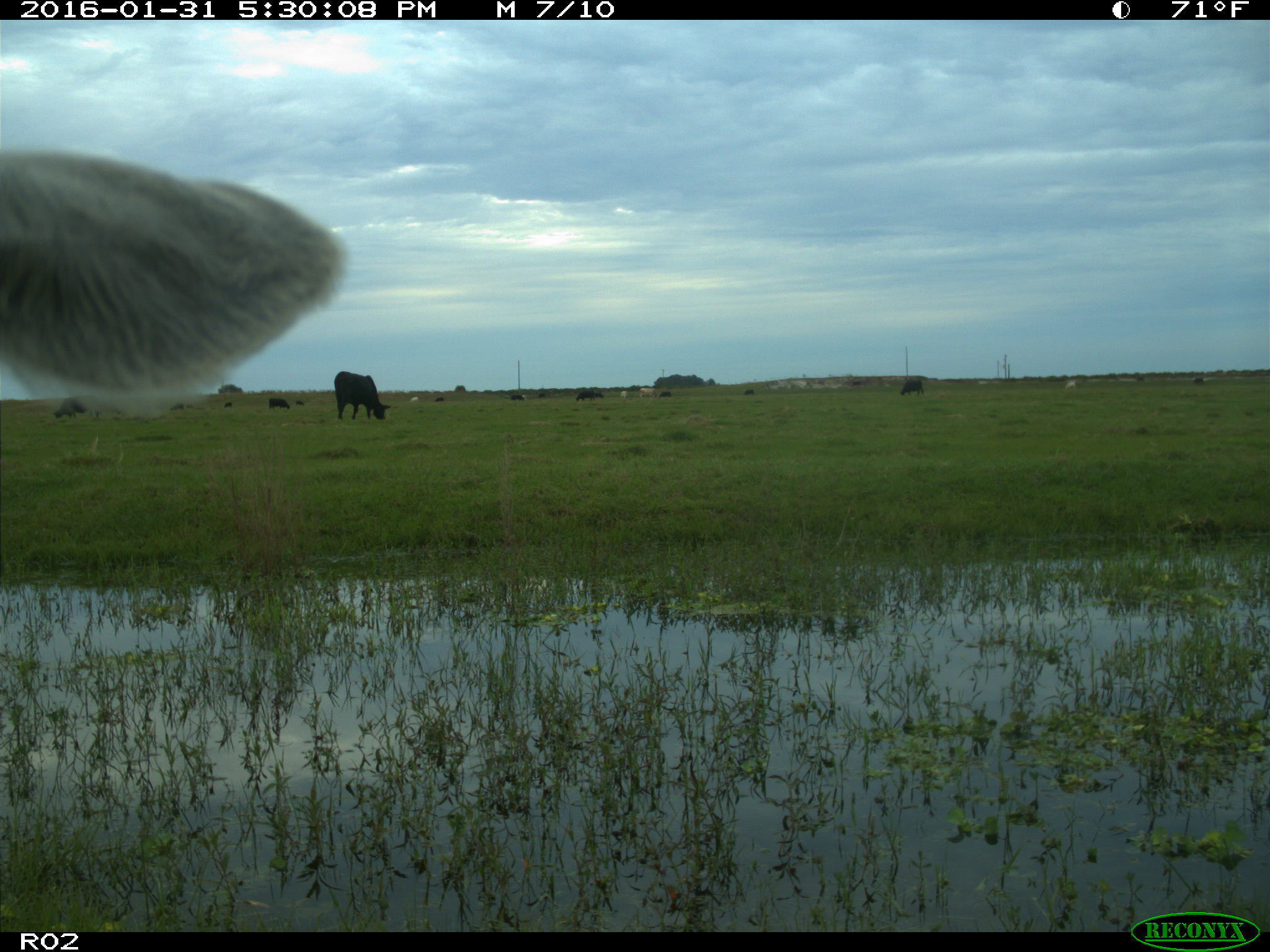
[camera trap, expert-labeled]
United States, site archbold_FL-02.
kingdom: Animalia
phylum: Chordata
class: Mammalia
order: Artiodactyla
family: Bovidae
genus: Bos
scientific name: Bos taurus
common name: domestic cow